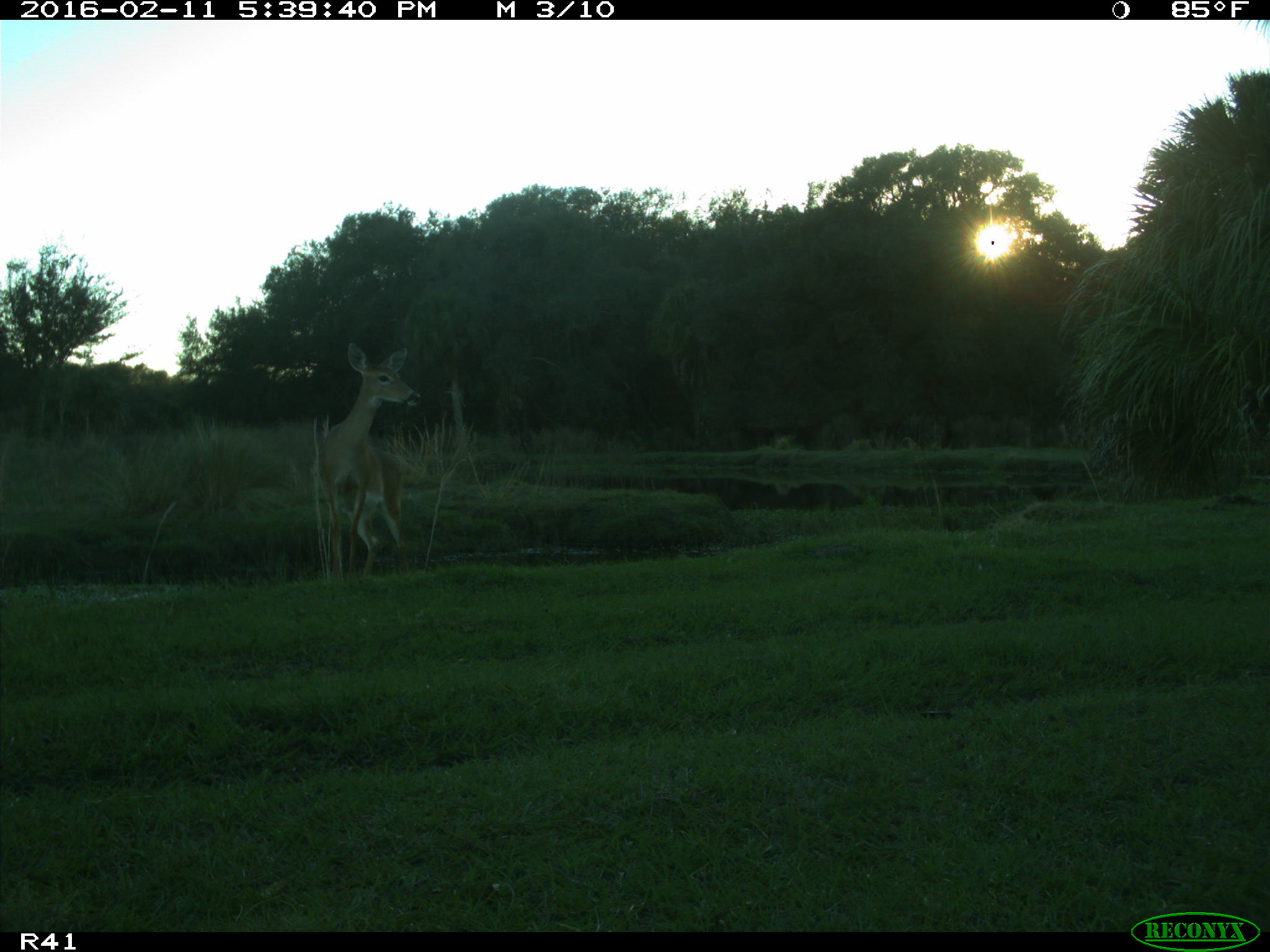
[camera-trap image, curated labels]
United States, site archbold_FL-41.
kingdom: Animalia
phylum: Chordata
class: Mammalia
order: Artiodactyla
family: Cervidae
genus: Odocoileus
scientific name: Odocoileus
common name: deer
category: unidentified deer